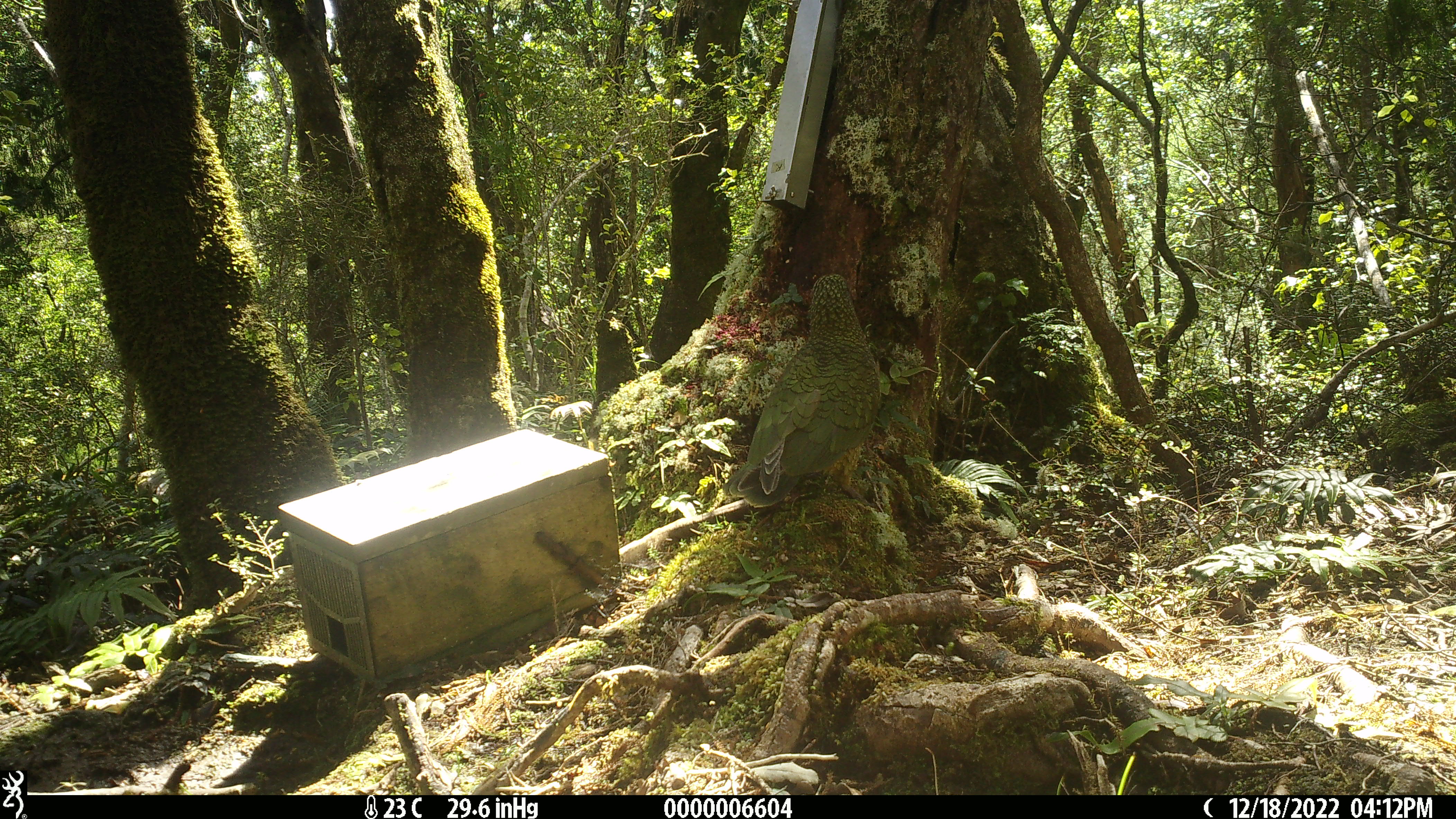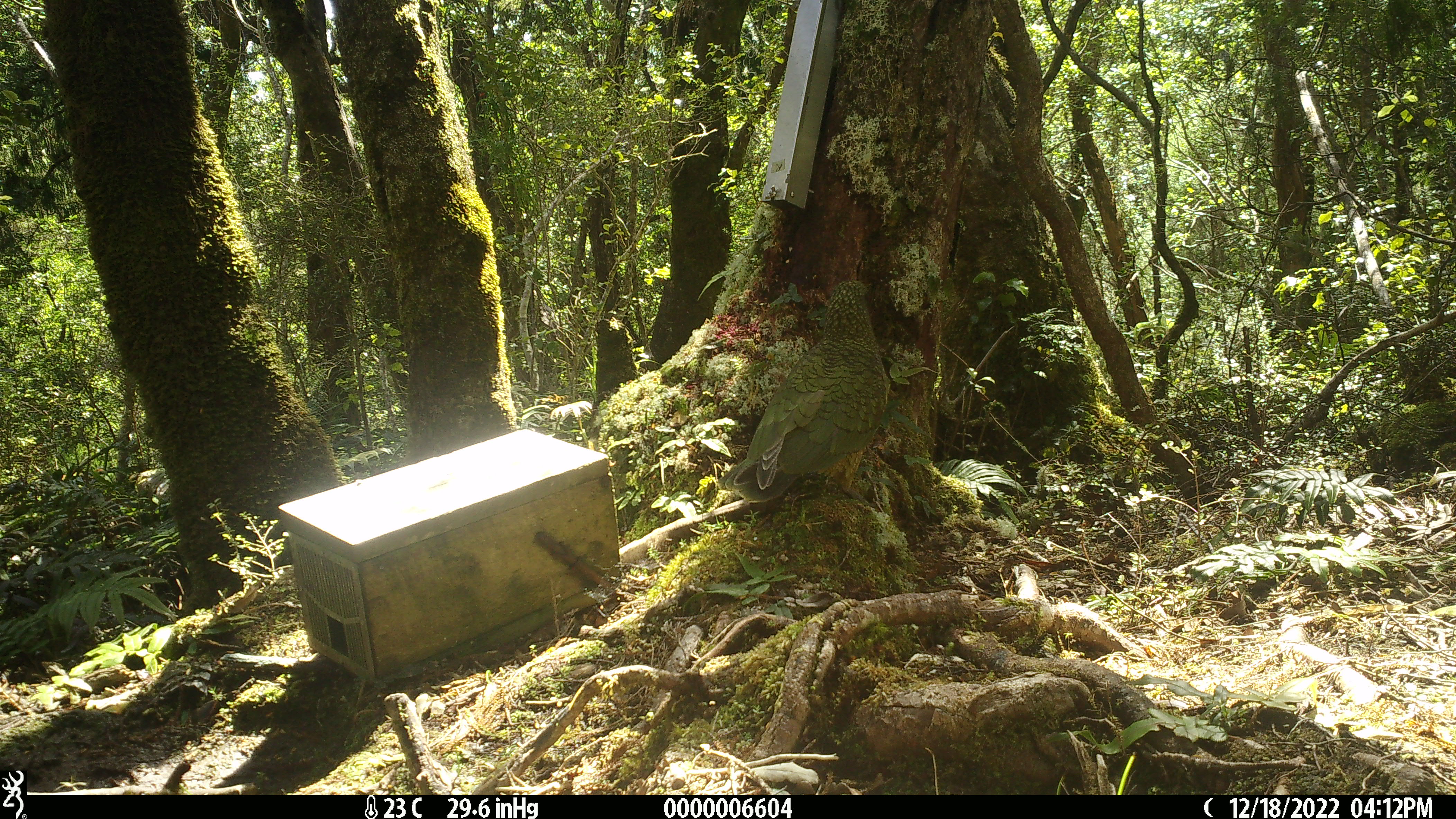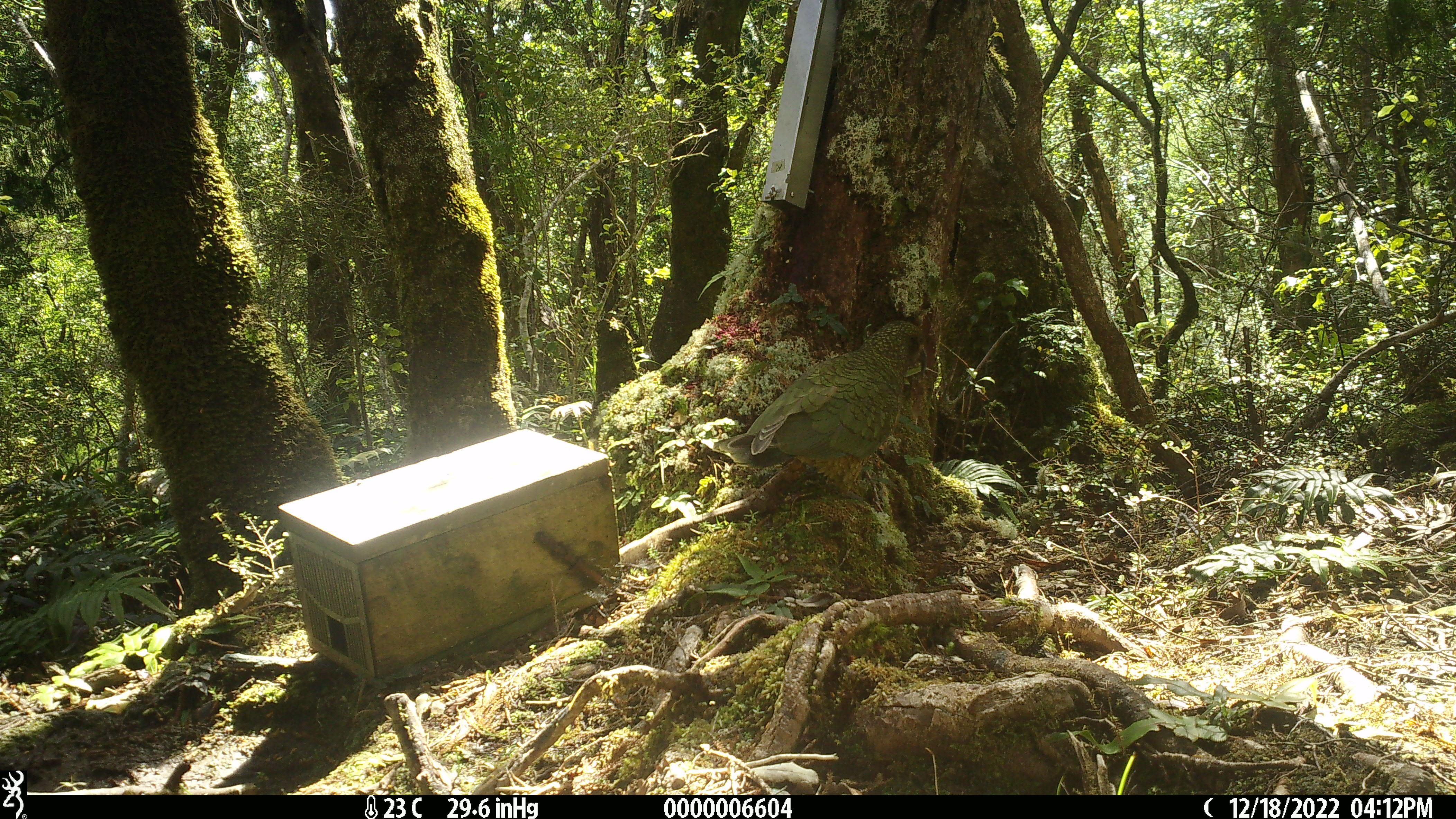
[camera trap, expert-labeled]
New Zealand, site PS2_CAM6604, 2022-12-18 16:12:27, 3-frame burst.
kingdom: Animalia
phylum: Chordata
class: Aves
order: Psittaciformes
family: Strigopidae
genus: Nestor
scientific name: Nestor notabilis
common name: kea